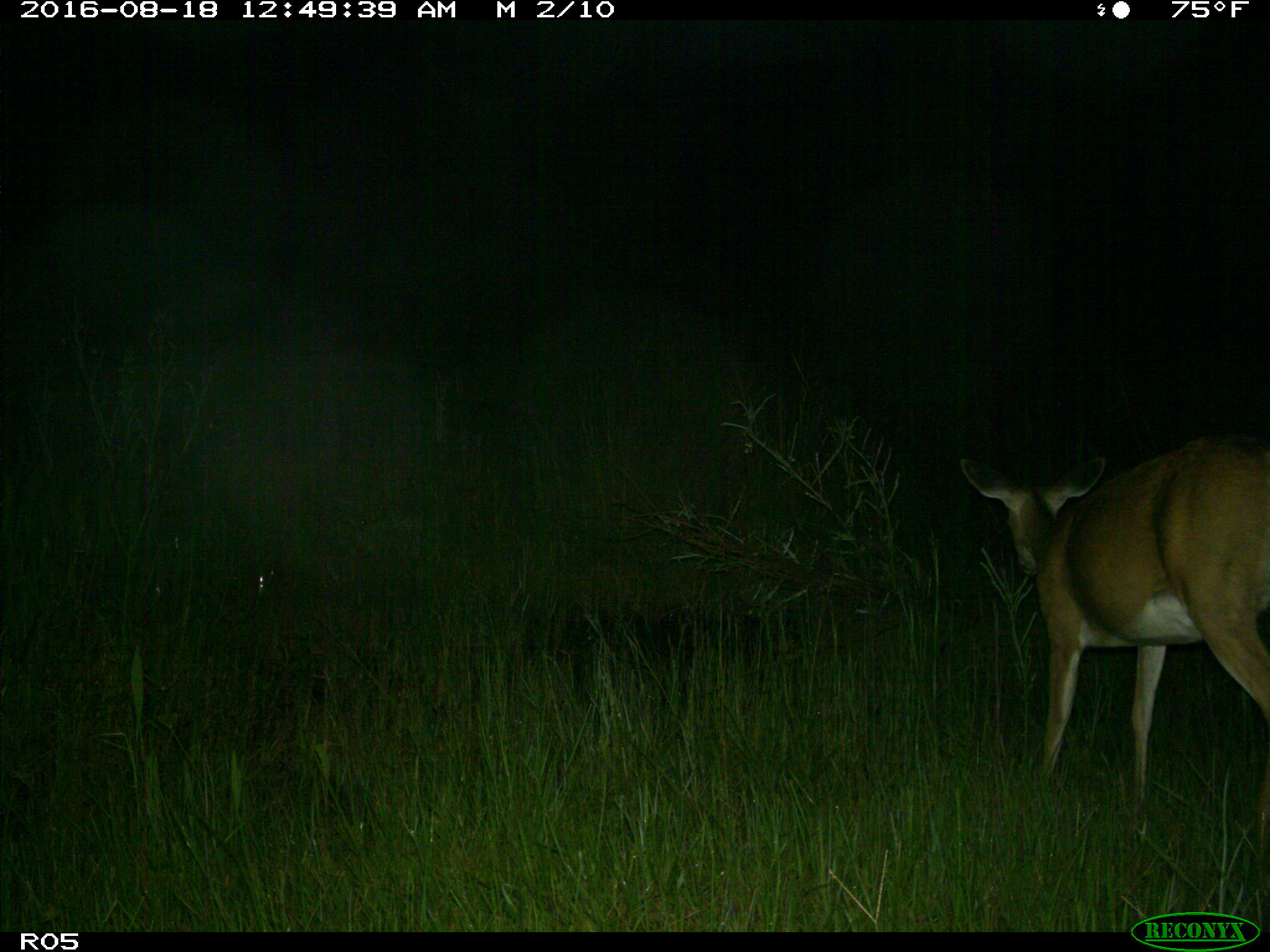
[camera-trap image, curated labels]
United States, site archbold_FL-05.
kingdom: Animalia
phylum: Chordata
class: Mammalia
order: Artiodactyla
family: Cervidae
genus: Odocoileus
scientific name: Odocoileus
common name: deer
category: unidentified deer